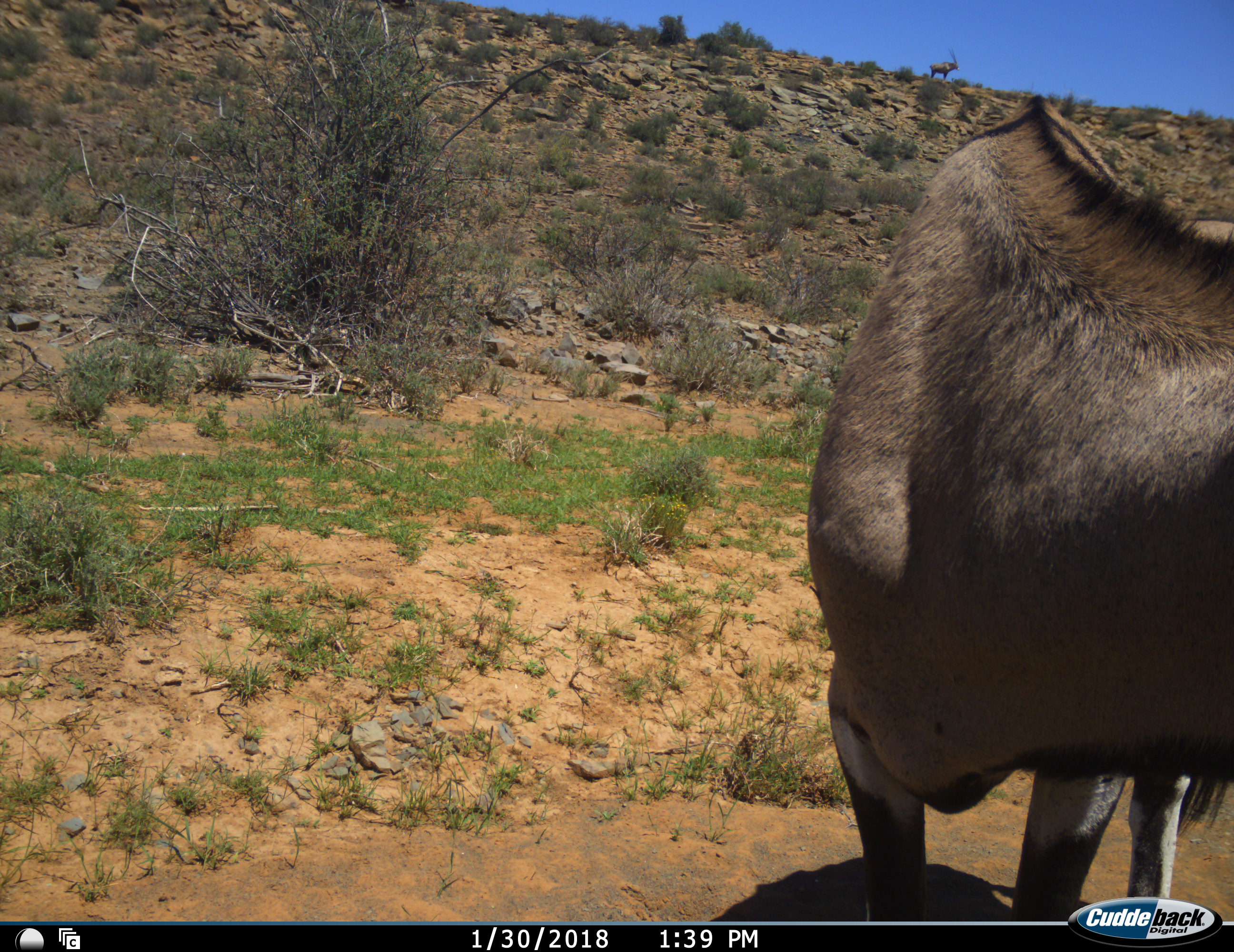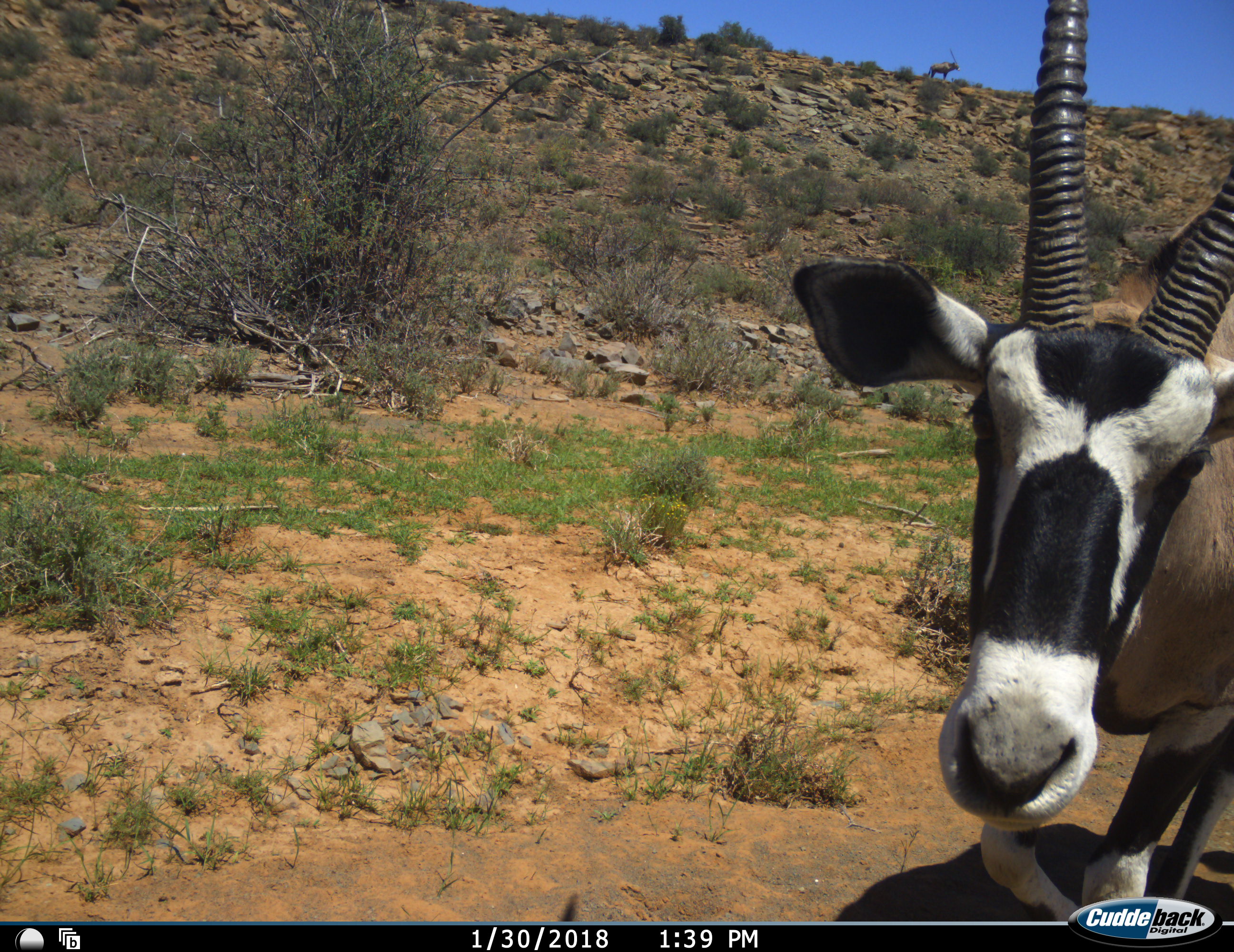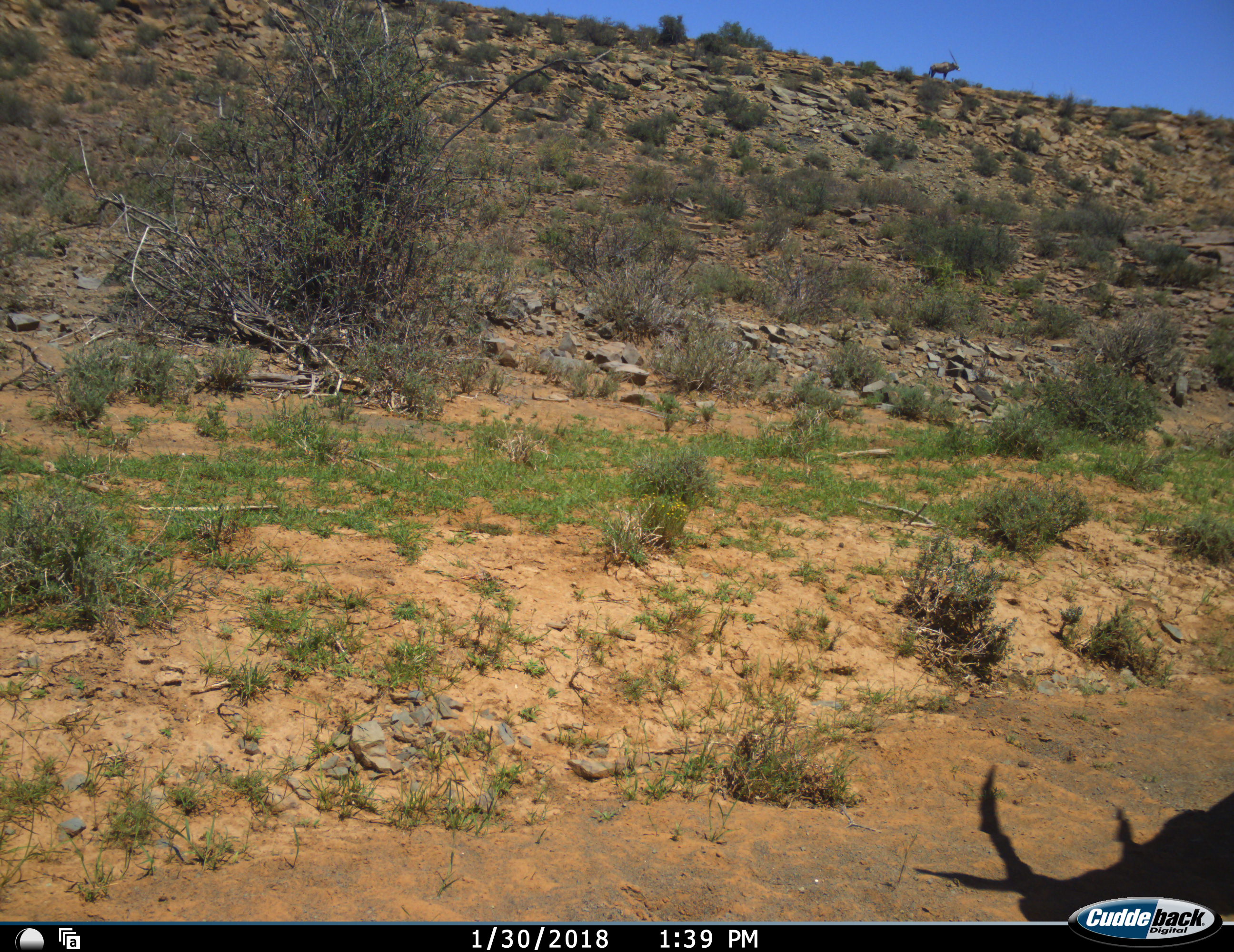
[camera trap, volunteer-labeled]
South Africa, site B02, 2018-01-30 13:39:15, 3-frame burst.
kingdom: Animalia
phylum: Chordata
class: Mammalia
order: Artiodactyla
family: Bovidae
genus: Oryx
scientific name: Oryx gazella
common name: gemsbok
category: gemsbokoryx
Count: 1.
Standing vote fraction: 44%.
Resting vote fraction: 0%.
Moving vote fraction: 67%.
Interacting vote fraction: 0%.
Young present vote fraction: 0%.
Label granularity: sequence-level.